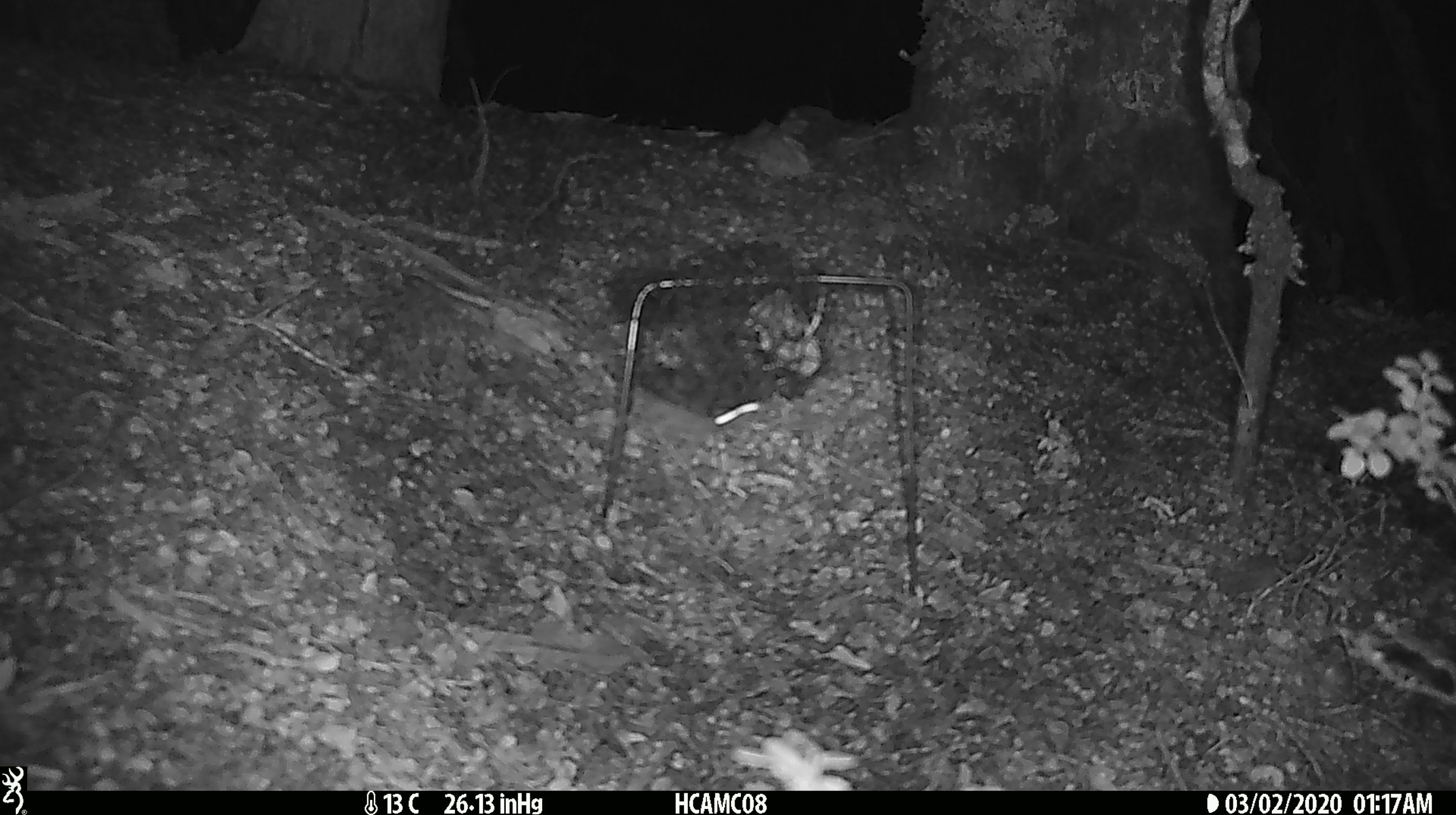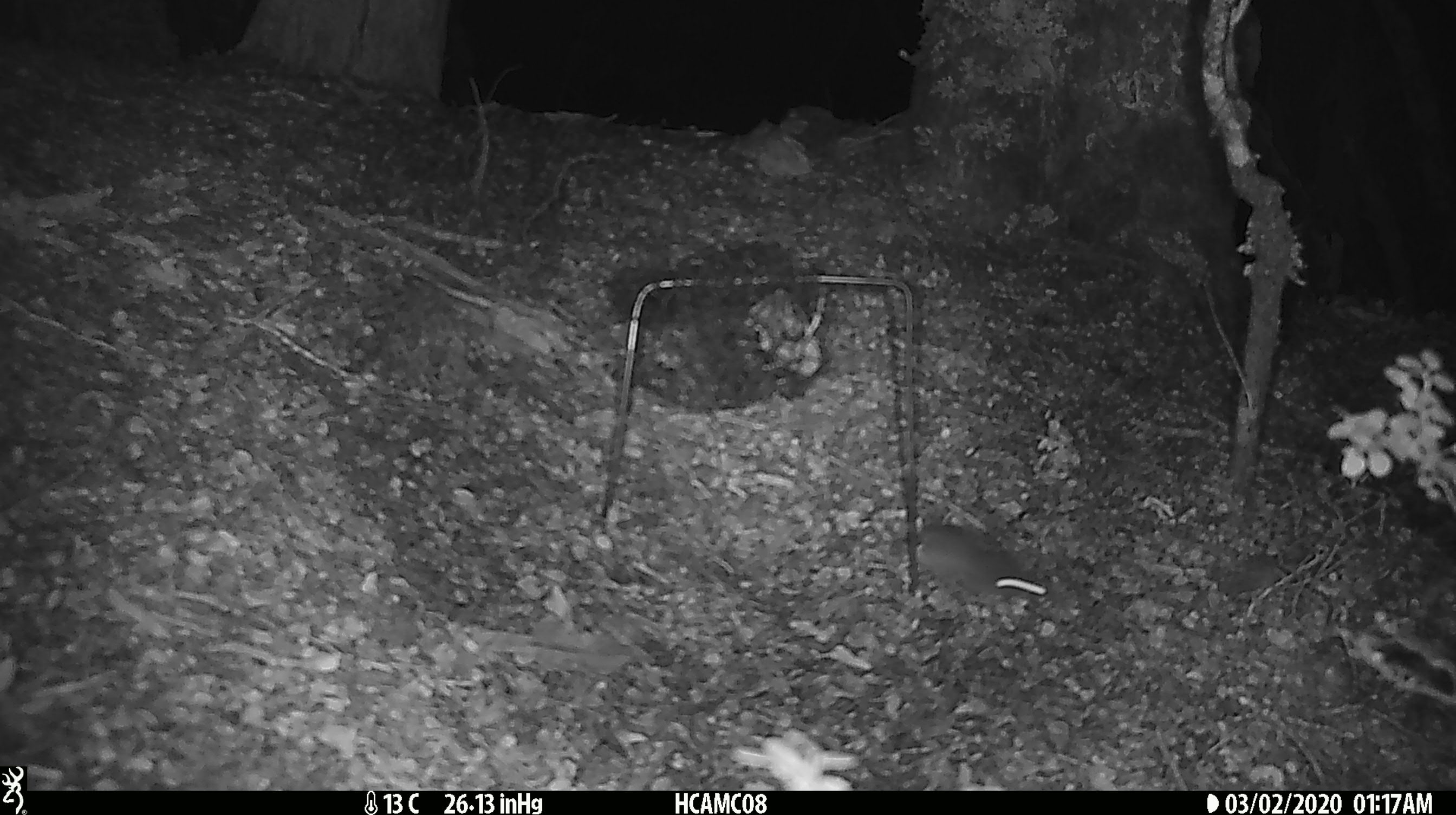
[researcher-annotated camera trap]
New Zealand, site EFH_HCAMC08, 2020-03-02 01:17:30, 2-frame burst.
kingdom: Animalia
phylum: Chordata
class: Mammalia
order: Rodentia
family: Muridae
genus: Mus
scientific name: Mus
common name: mouse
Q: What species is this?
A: Mouse (Mus).